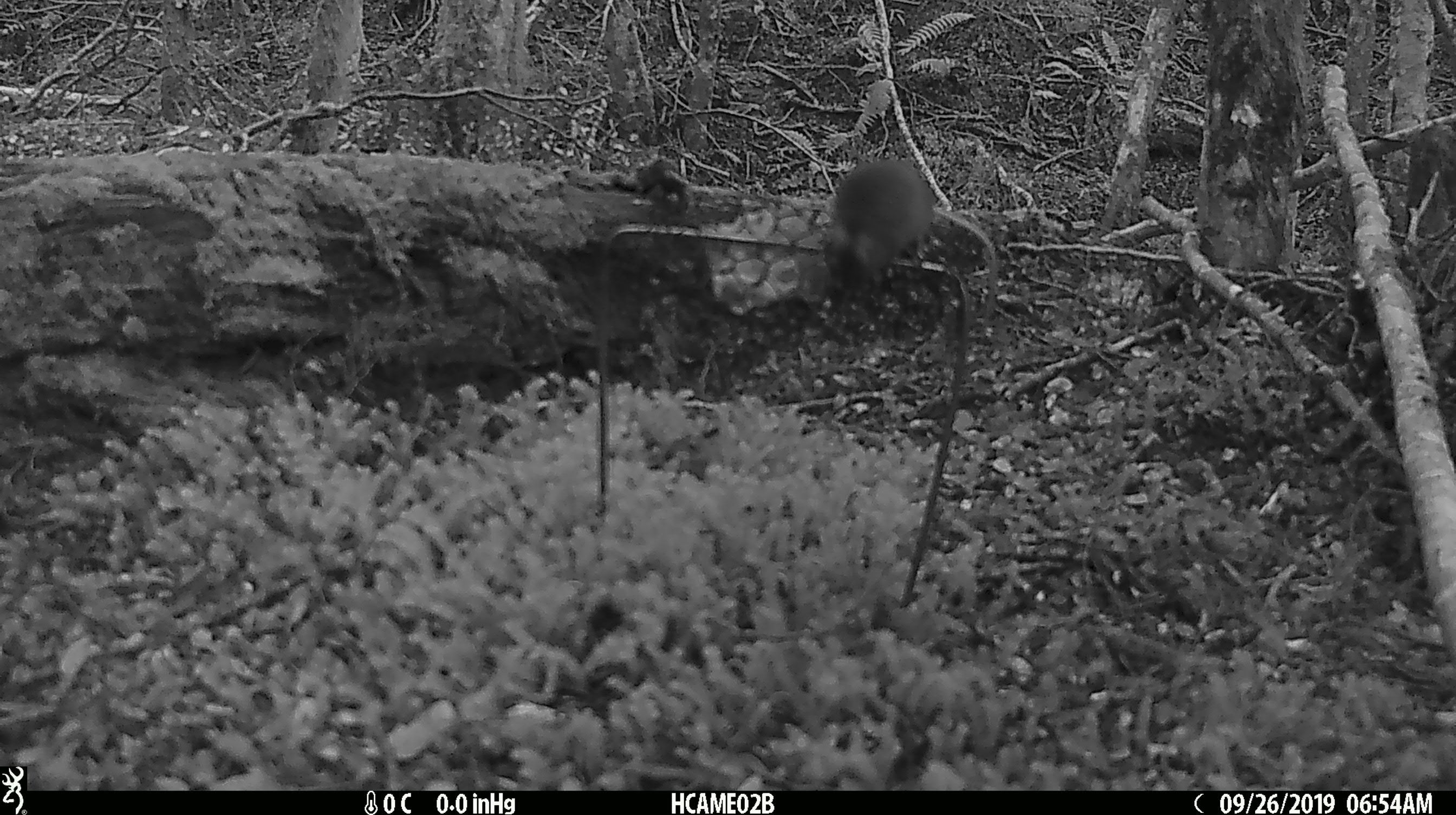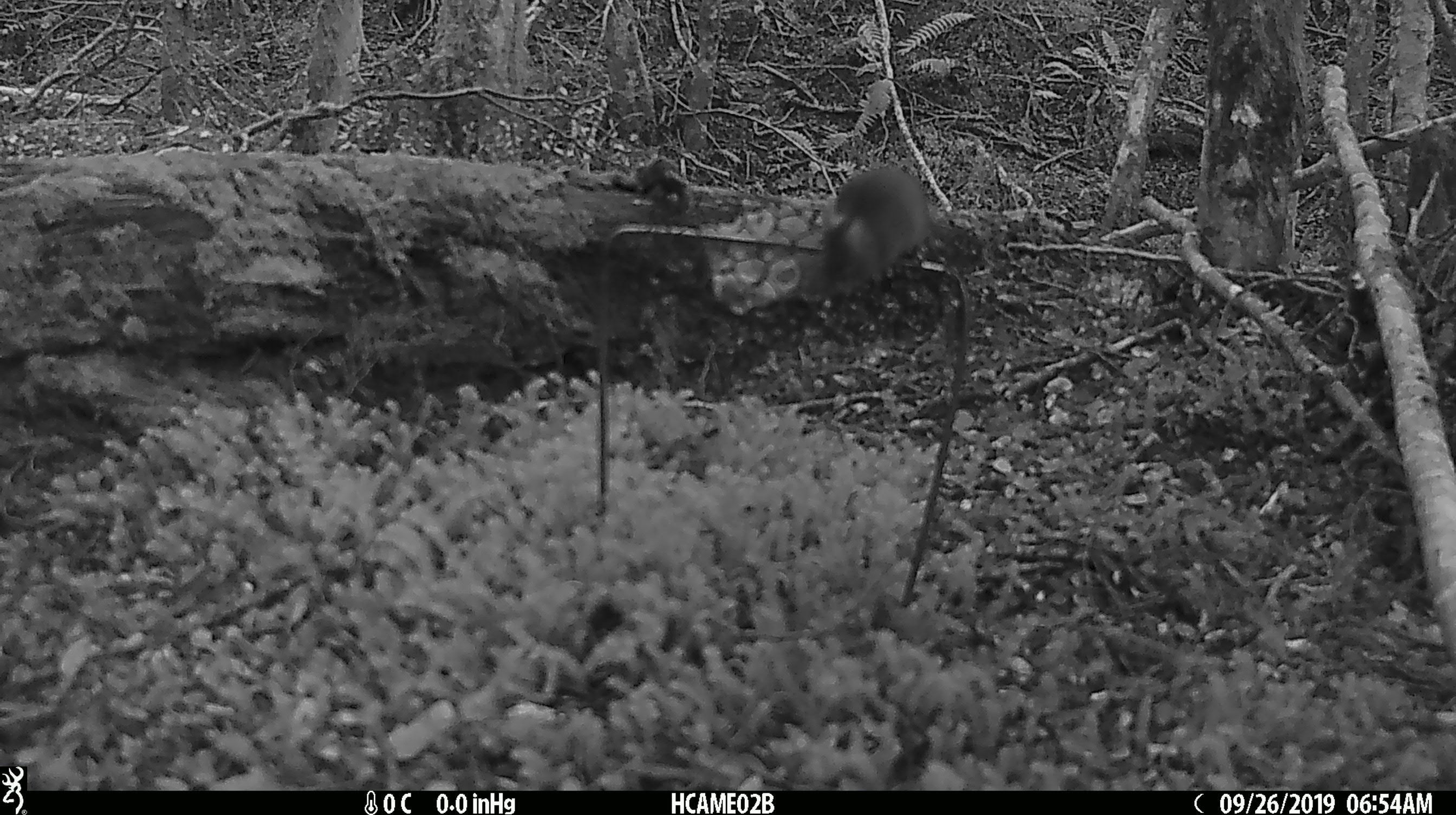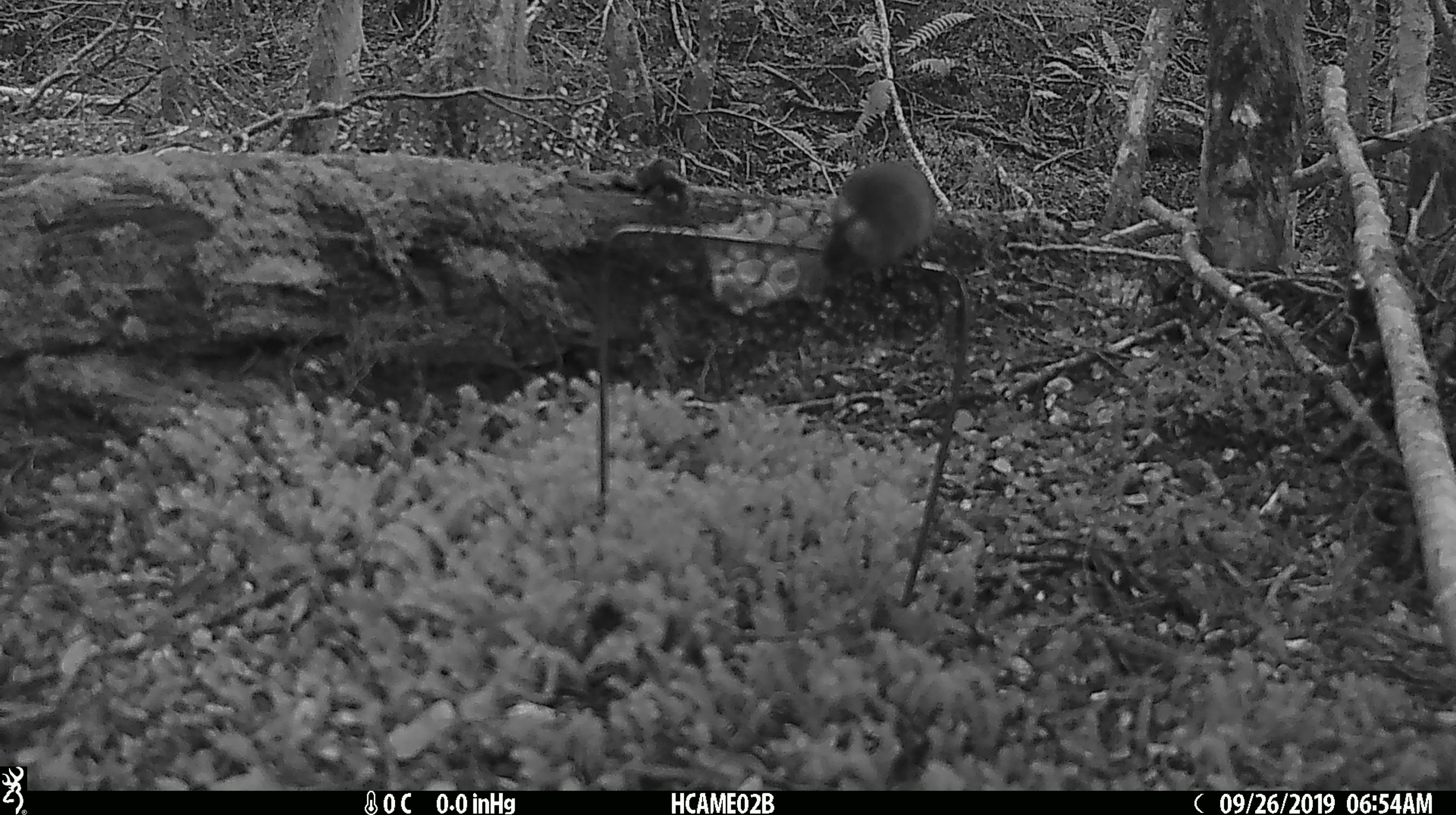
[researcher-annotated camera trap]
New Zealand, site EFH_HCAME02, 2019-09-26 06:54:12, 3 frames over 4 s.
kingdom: Animalia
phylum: Chordata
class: Mammalia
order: Rodentia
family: Muridae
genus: Mus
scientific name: Mus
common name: mouse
Mouse (Mus).